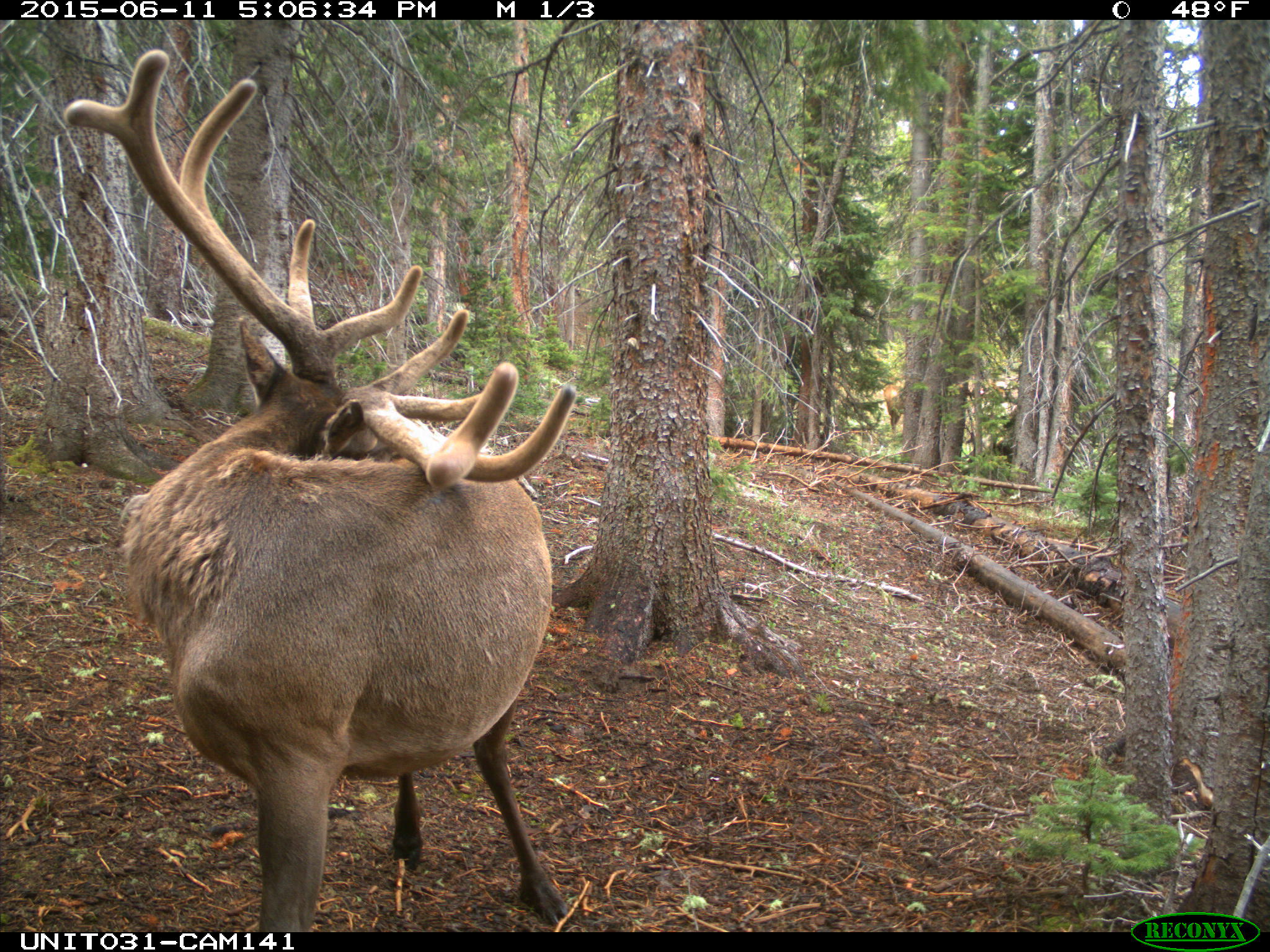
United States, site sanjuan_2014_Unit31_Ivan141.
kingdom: Animalia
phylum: Chordata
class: Mammalia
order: Artiodactyla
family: Cervidae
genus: Cervus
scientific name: Cervus elaphus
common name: red deer